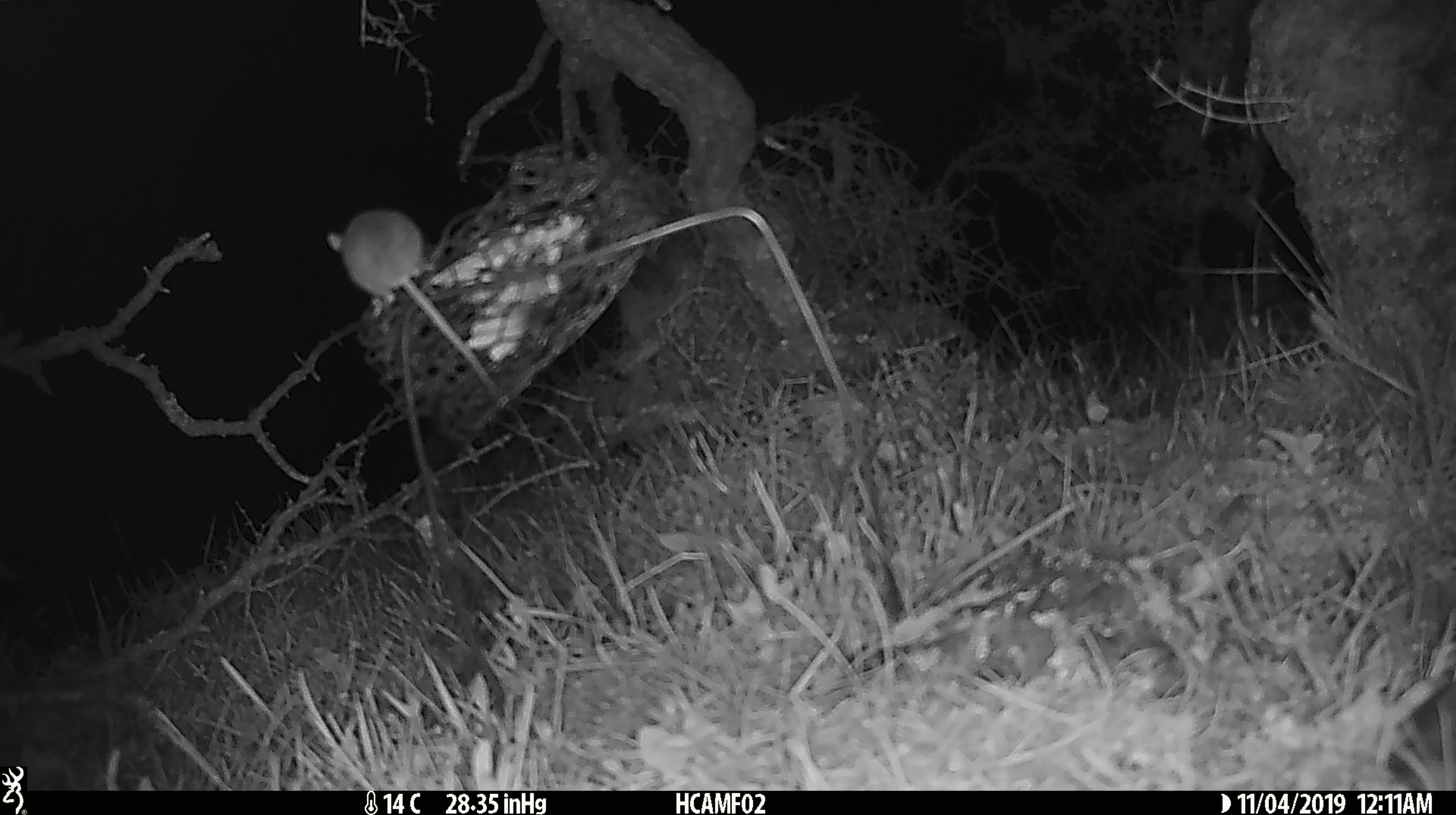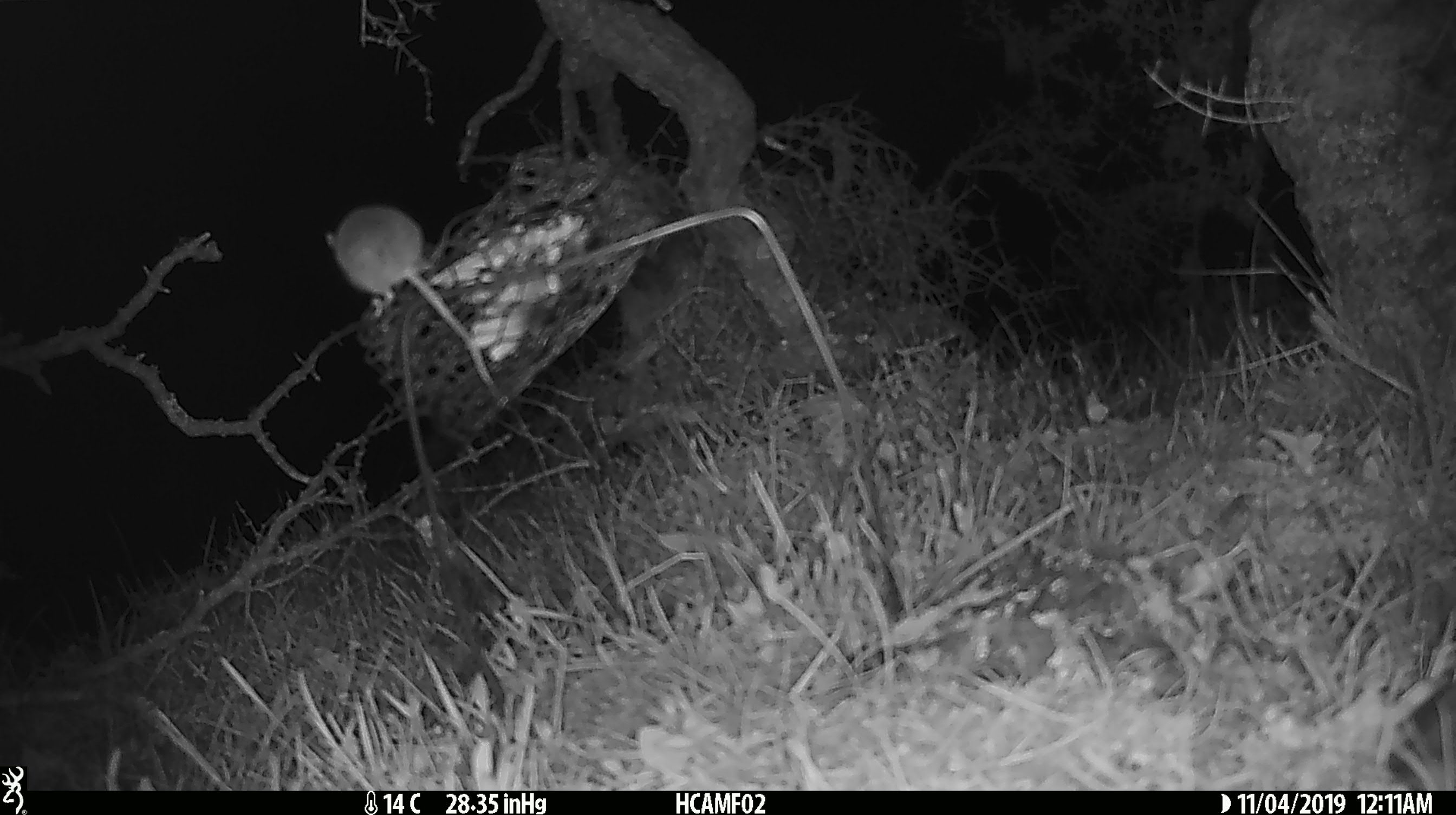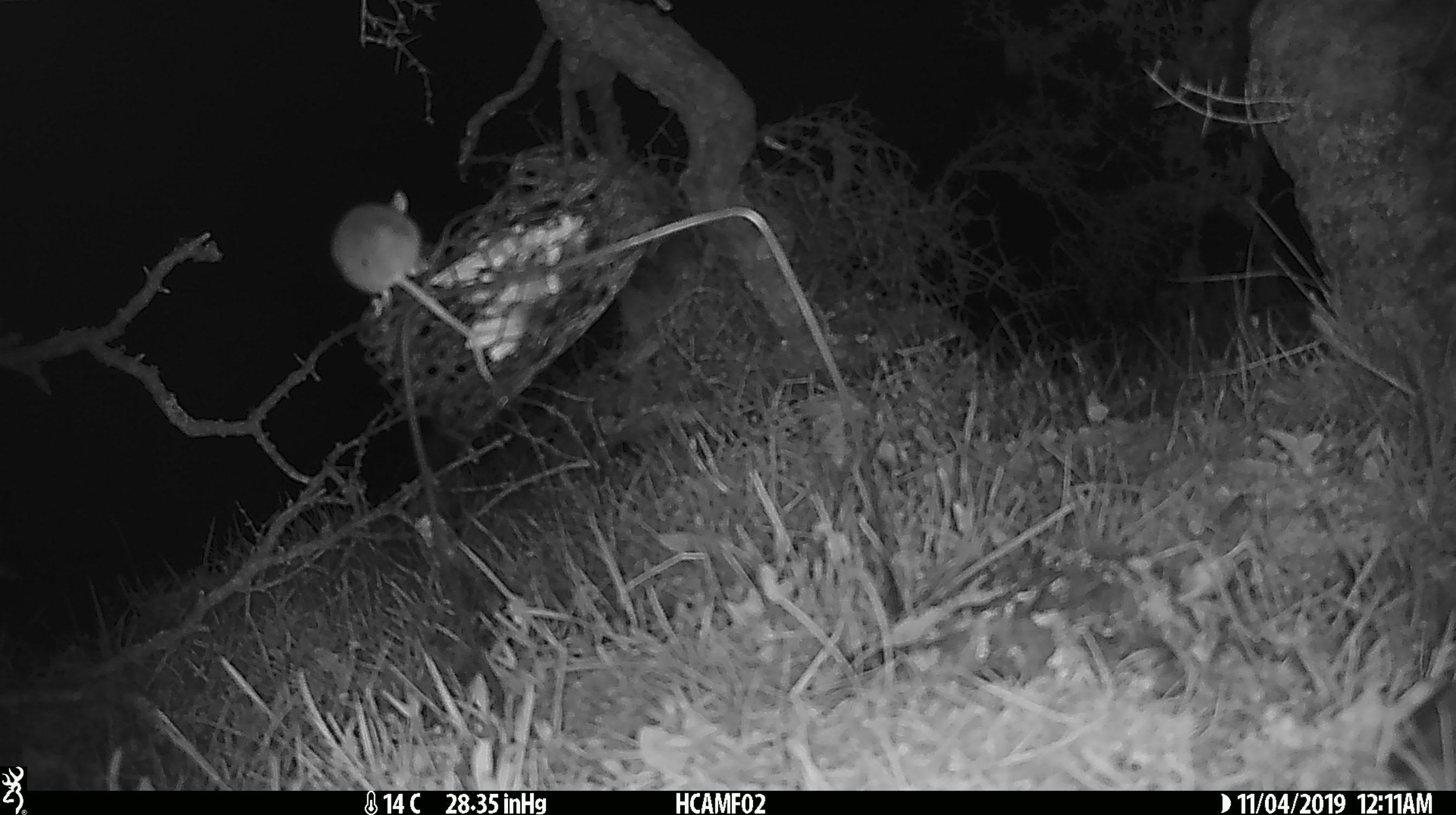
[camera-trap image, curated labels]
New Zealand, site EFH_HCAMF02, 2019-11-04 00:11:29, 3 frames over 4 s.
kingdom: Animalia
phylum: Chordata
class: Mammalia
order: Rodentia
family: Muridae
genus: Mus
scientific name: Mus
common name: mouse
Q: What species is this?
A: Mouse (Mus).